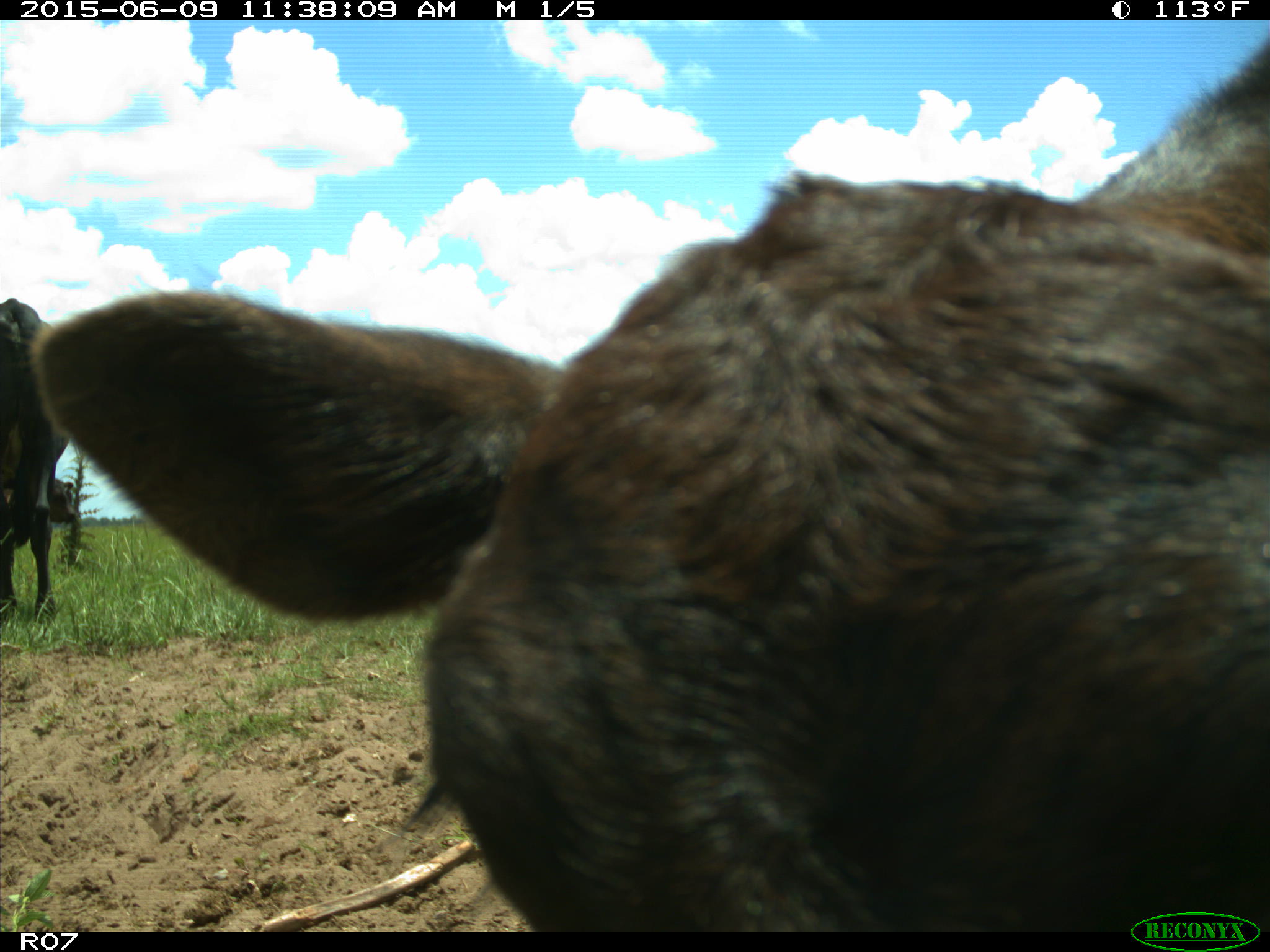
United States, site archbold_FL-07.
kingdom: Animalia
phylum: Chordata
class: Mammalia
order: Artiodactyla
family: Bovidae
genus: Bos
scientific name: Bos taurus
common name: domestic cow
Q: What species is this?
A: Bos taurus (domestic cow).